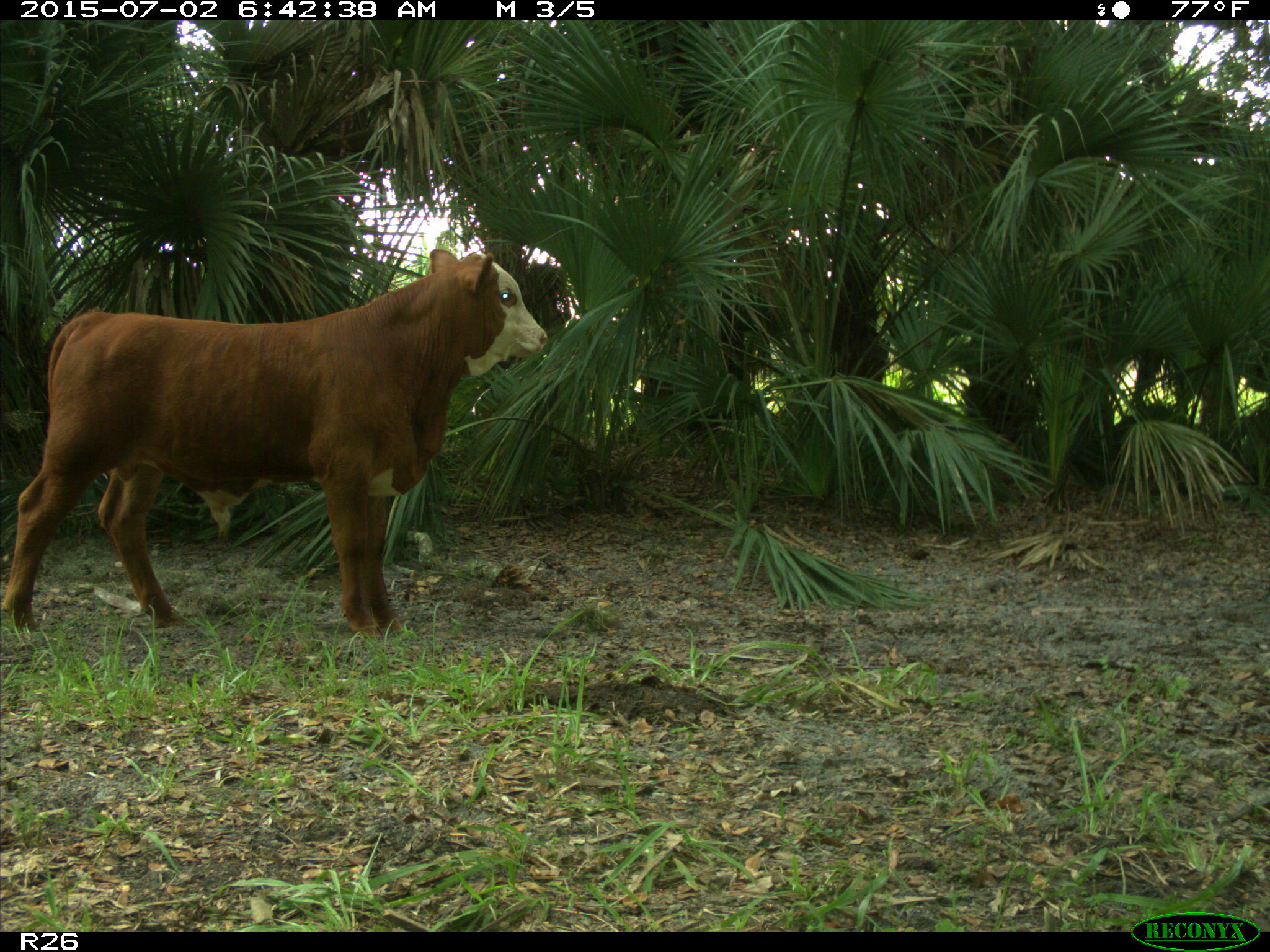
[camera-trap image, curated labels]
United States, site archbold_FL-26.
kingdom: Animalia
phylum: Chordata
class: Mammalia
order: Artiodactyla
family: Suidae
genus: Sus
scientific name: Sus scrofa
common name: wild boar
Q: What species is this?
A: Sus scrofa (wild boar).